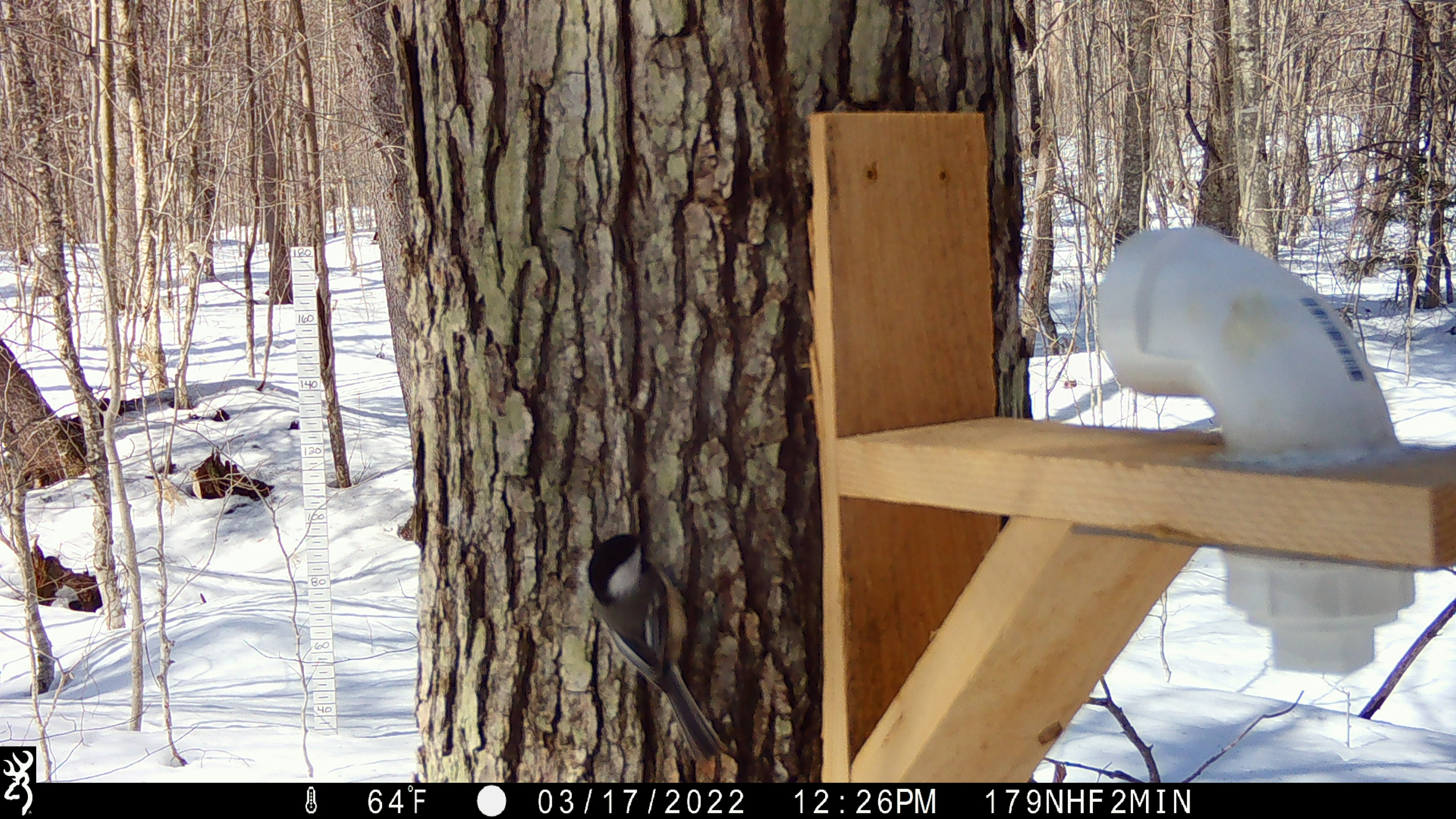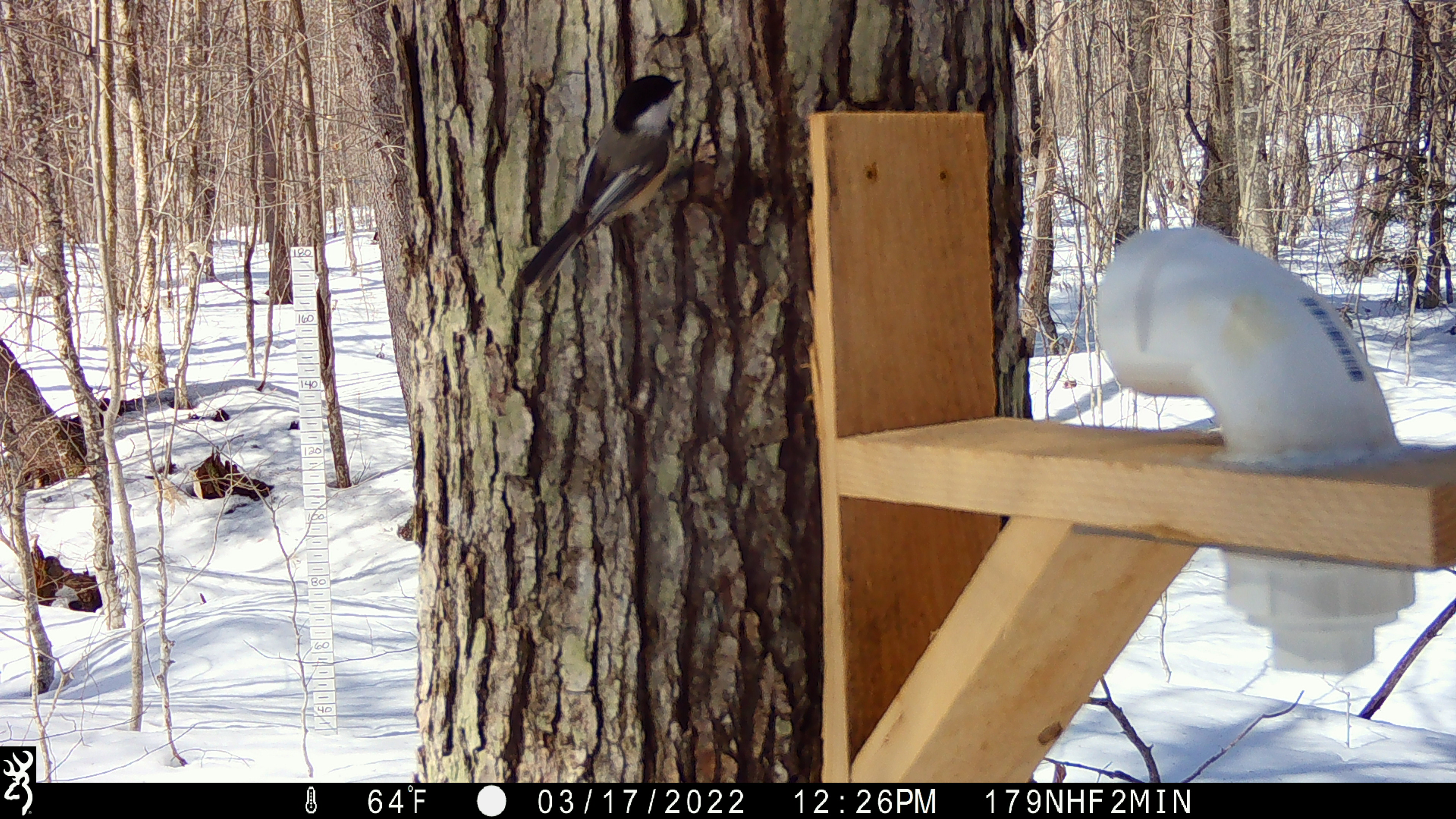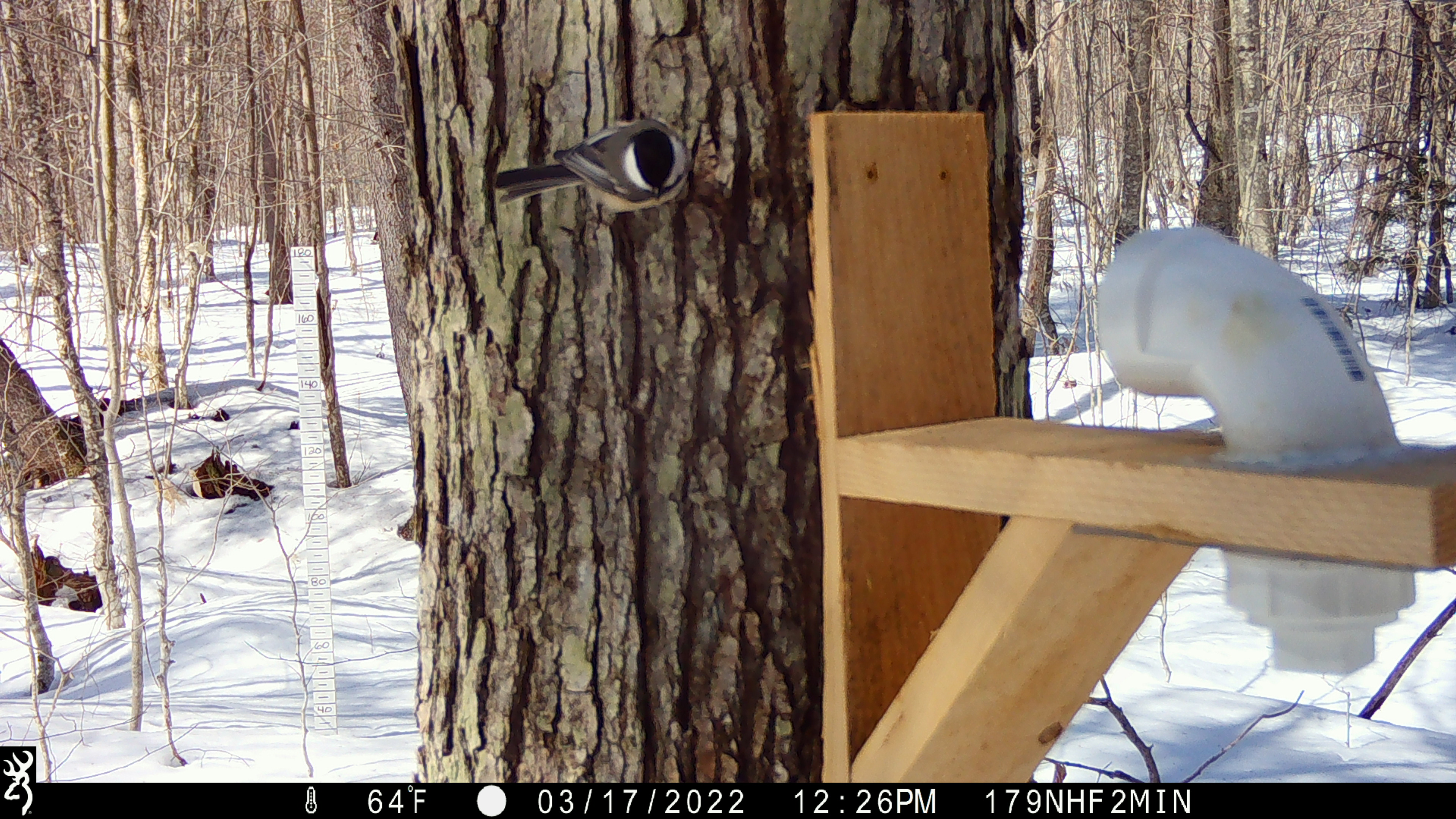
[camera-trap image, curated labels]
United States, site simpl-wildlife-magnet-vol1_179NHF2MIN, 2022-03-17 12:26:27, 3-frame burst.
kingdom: Animalia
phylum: Chordata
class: Aves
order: Passeriformes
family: Sittidae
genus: Sitta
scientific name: Sitta canadensis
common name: red-breasted nuthatch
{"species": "red-breasted nuthatch (Sitta canadensis)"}